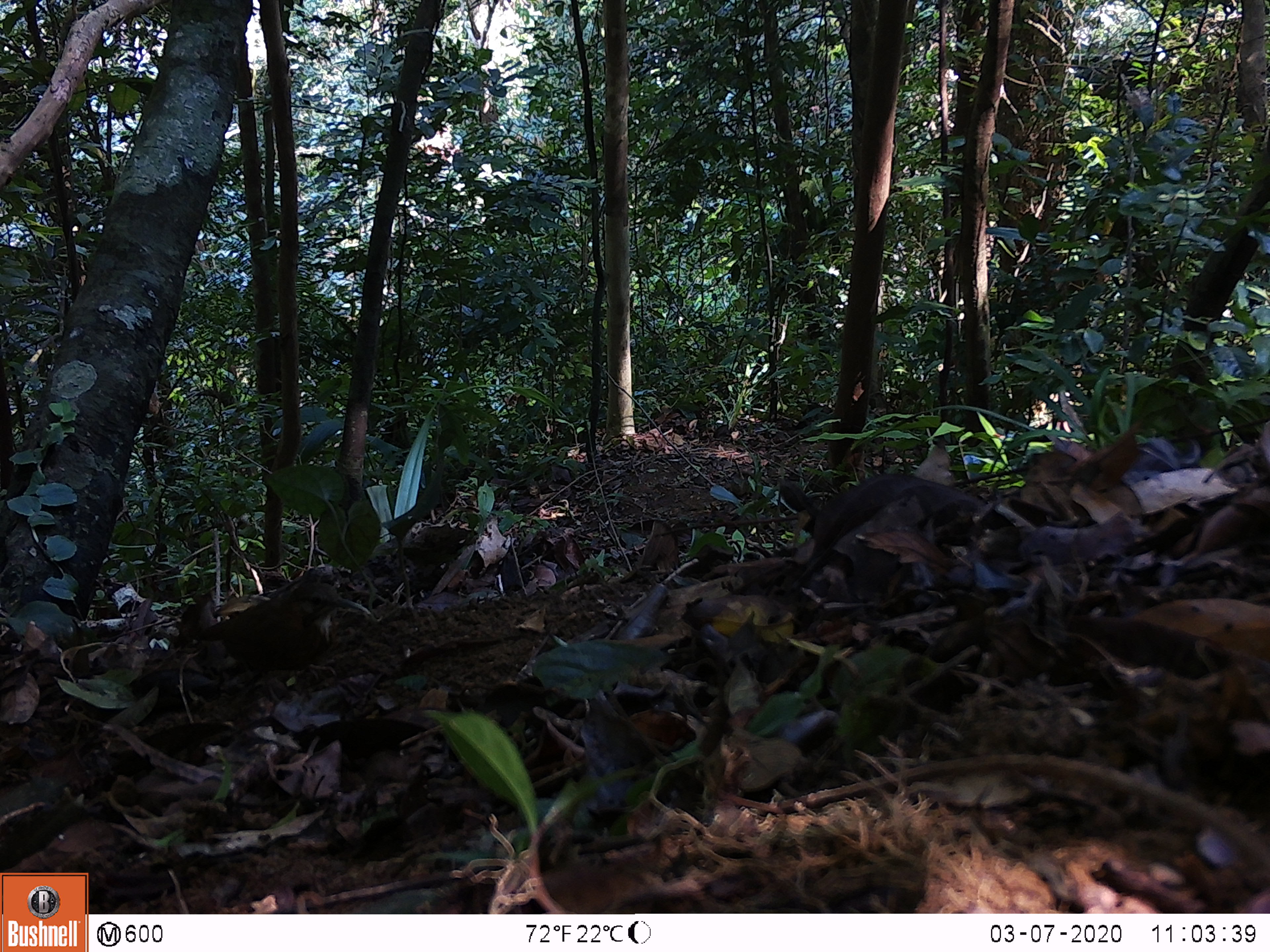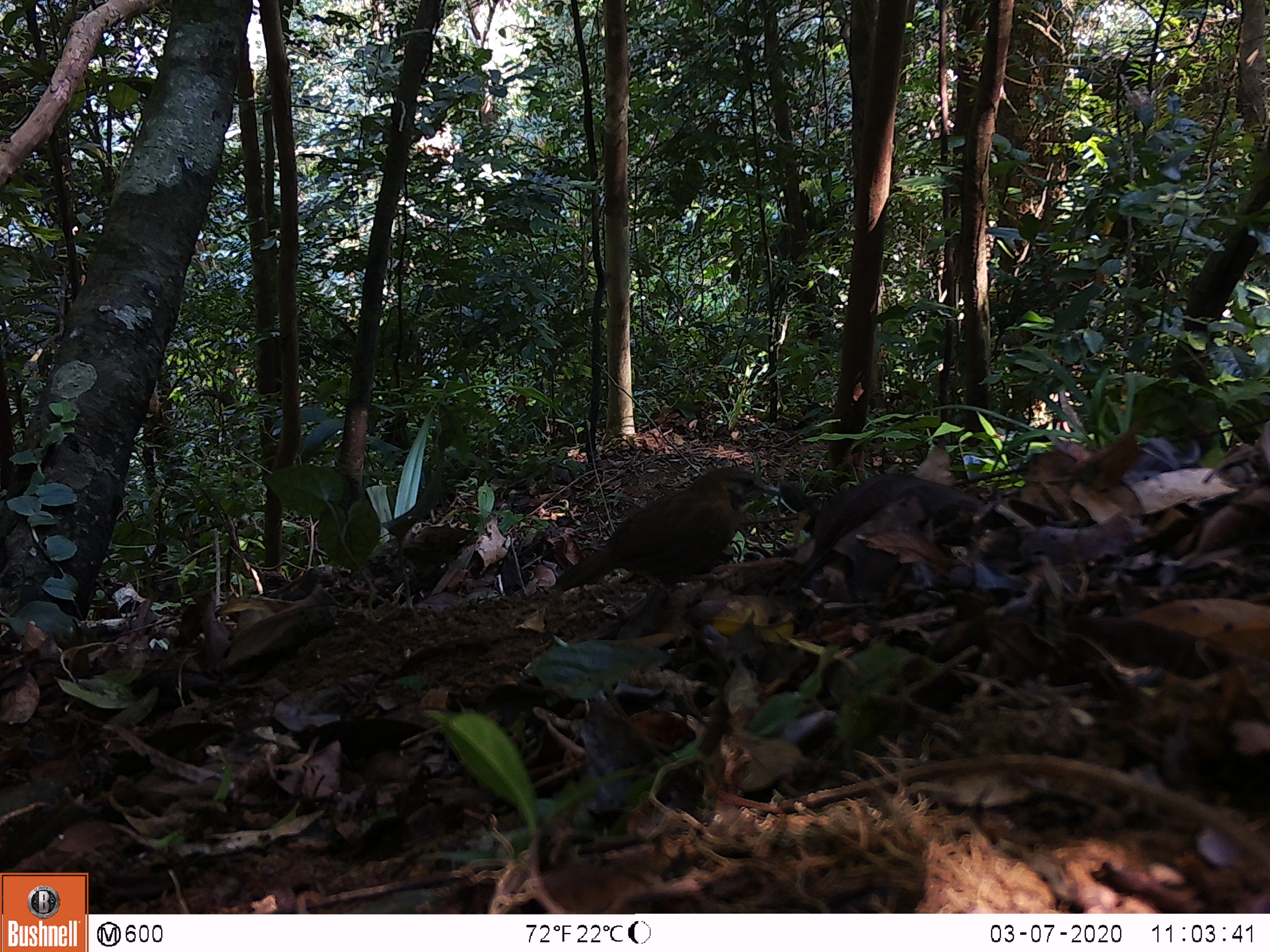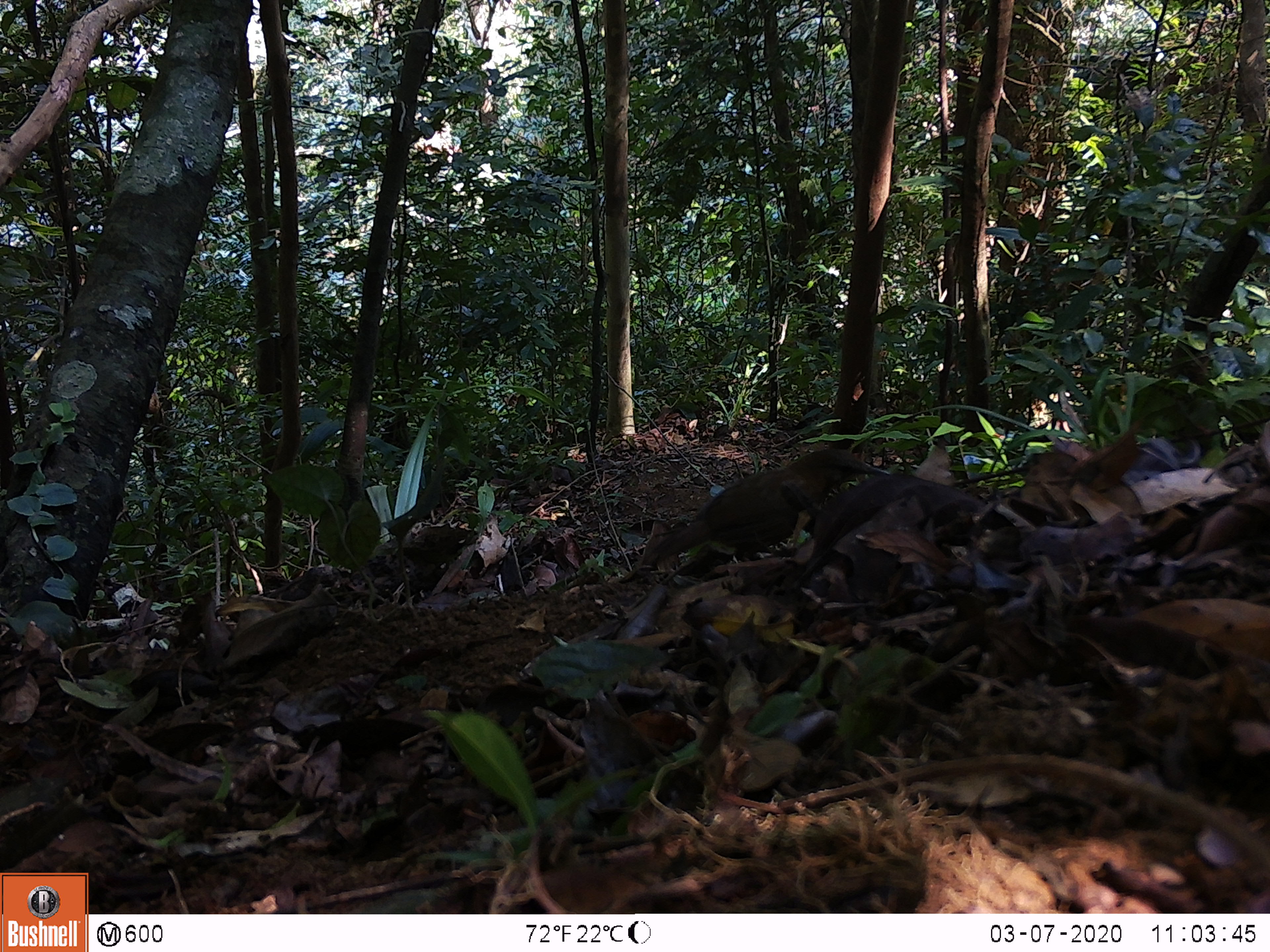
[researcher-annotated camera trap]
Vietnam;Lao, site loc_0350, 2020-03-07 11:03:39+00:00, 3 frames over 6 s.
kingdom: Animalia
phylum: Chordata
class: Aves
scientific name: Aves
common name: bird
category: unidentified bird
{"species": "unidentified bird (bird) (Aves)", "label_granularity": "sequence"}